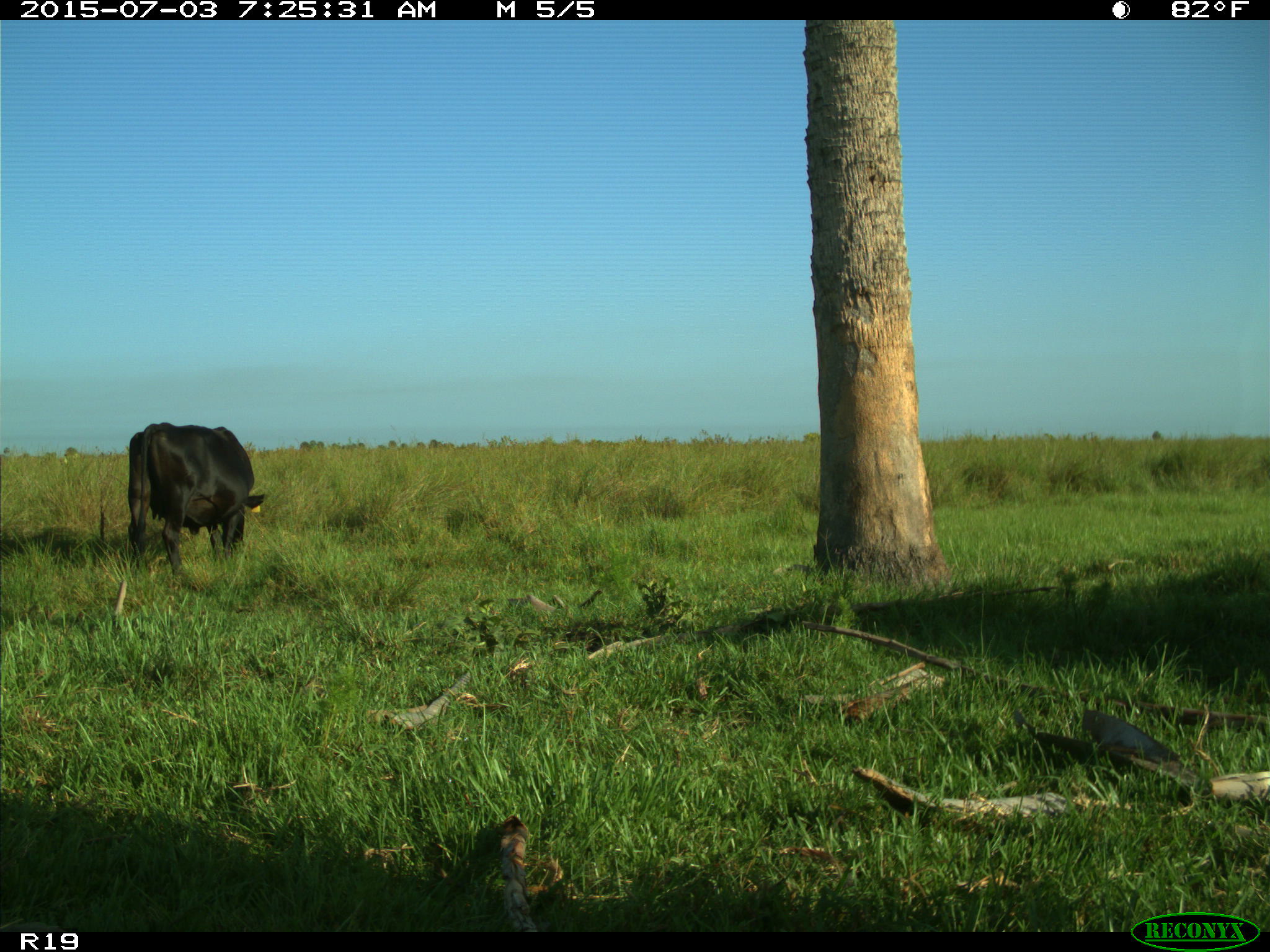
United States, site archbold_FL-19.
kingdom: Animalia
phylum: Chordata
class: Mammalia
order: Artiodactyla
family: Bovidae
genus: Bos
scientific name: Bos taurus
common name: domestic cow